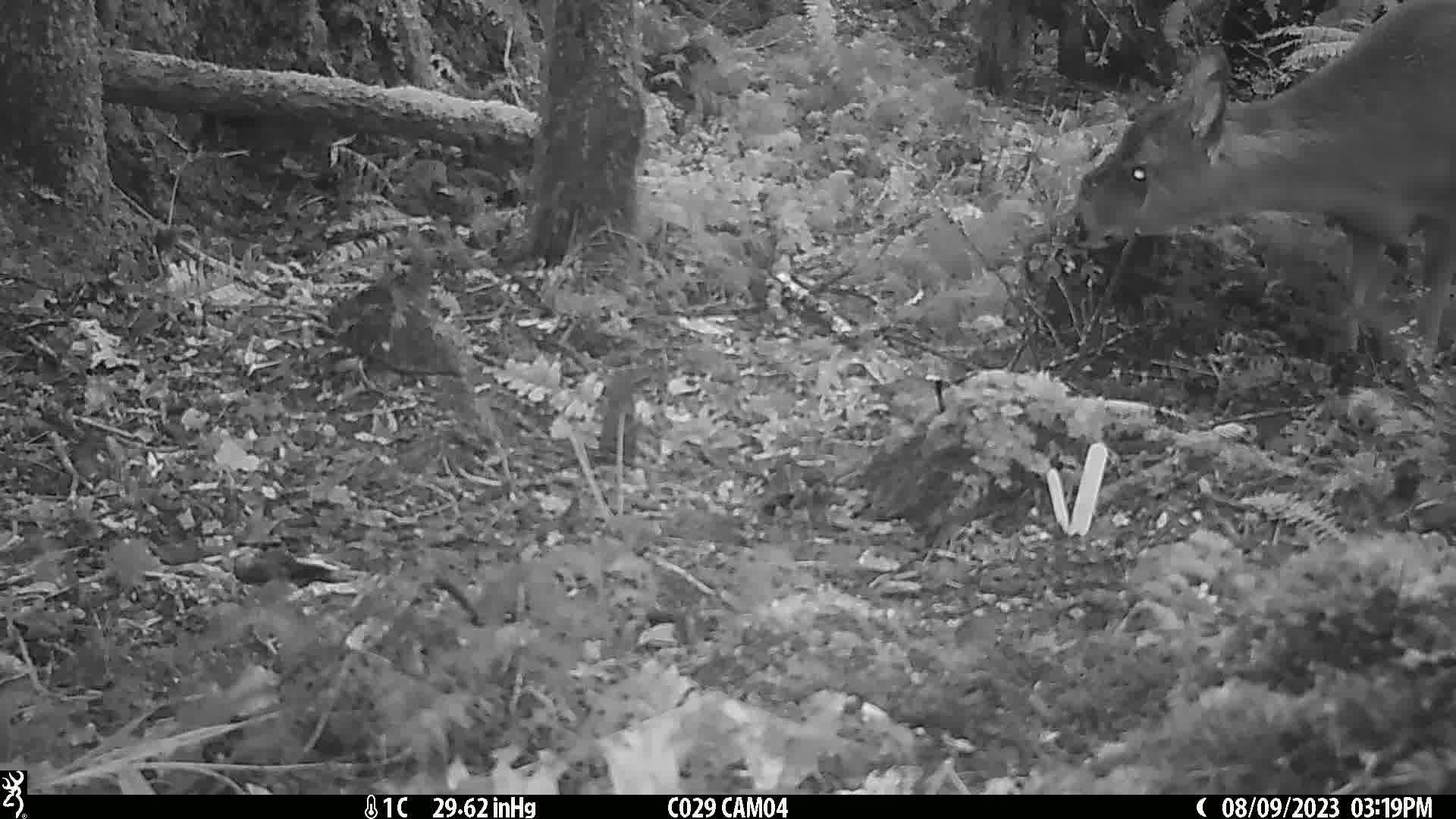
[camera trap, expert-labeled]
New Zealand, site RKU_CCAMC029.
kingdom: Animalia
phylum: Chordata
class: Mammalia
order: Artiodactyla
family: Cervidae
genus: Odocoileus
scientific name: Odocoileus virginianus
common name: white-tailed deer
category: white tailed deer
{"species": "white tailed deer (white-tailed deer) (Odocoileus virginianus)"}